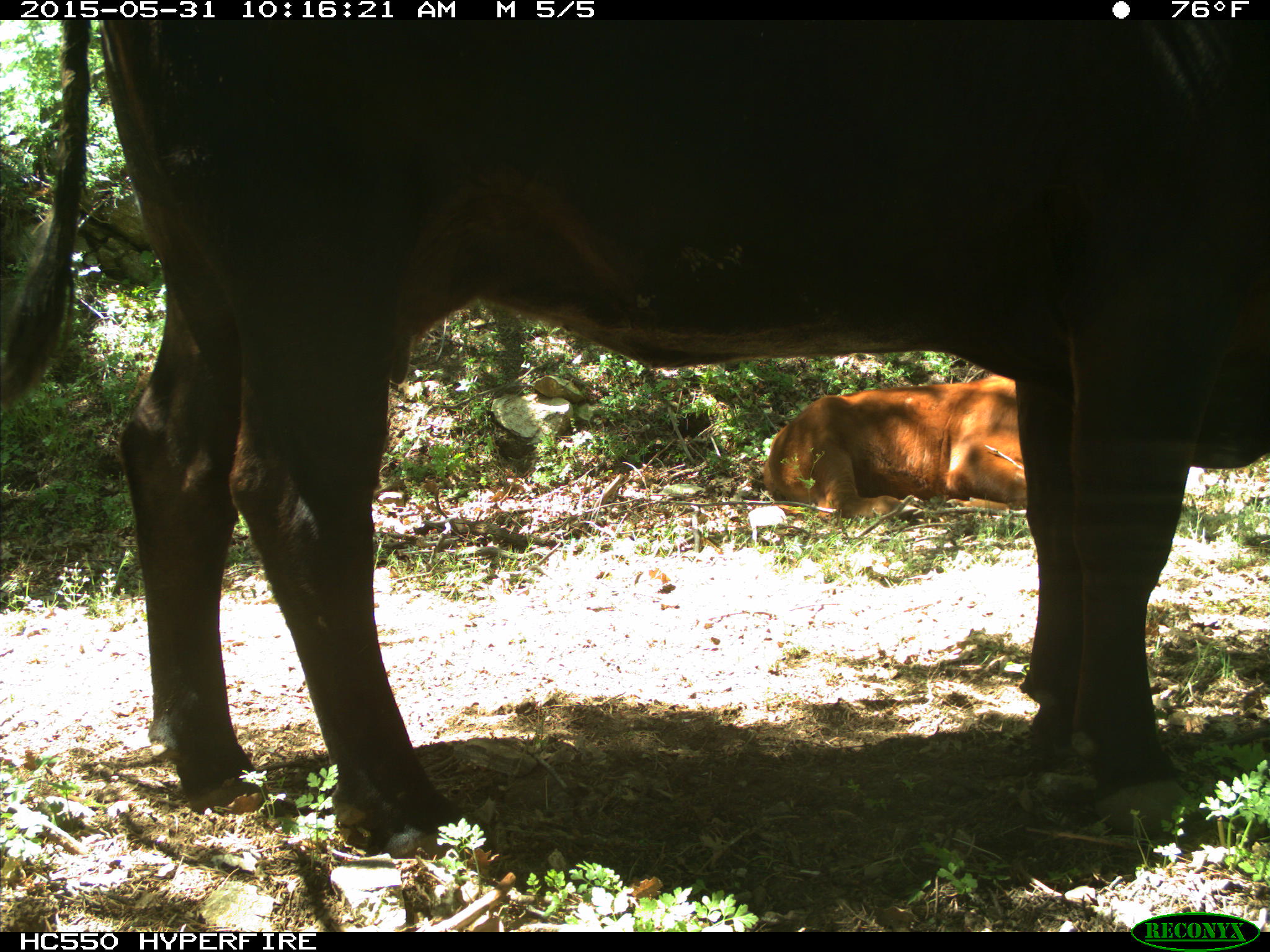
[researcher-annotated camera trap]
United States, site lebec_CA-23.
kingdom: Animalia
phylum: Chordata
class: Mammalia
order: Artiodactyla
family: Bovidae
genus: Bos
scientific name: Bos taurus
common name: domestic cow